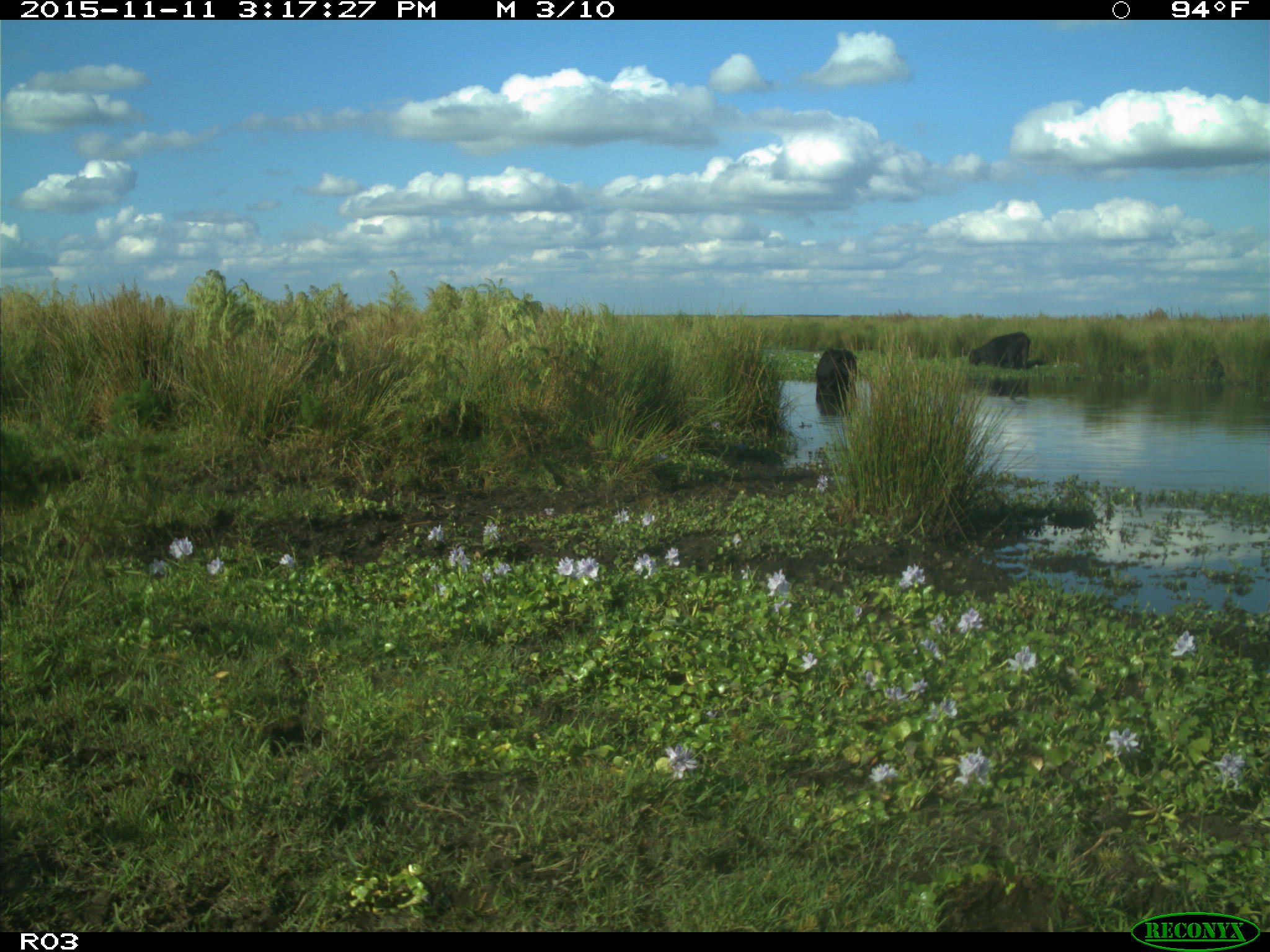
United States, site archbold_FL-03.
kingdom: Animalia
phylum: Chordata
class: Mammalia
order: Artiodactyla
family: Bovidae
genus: Bos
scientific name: Bos taurus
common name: domestic cow